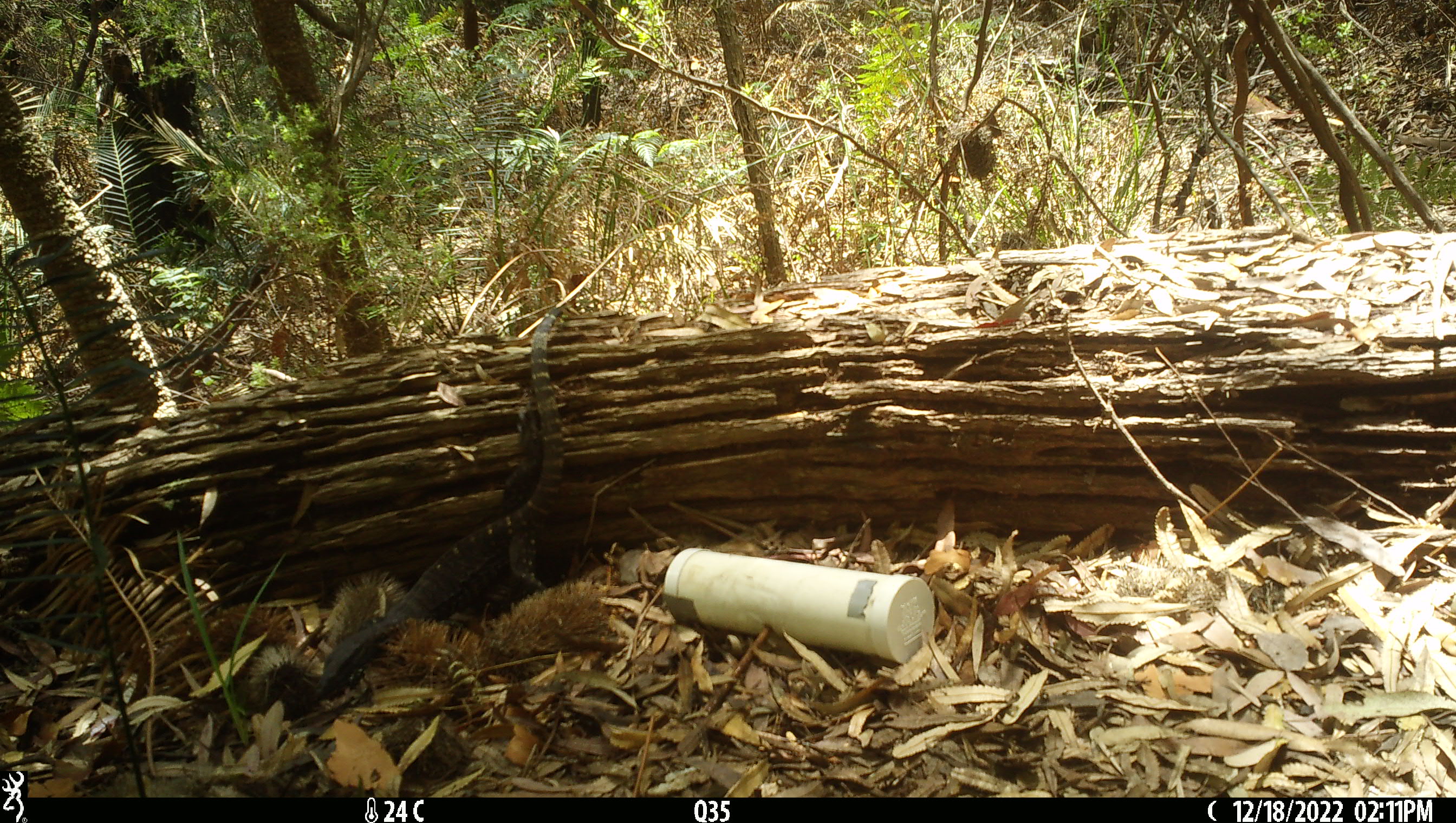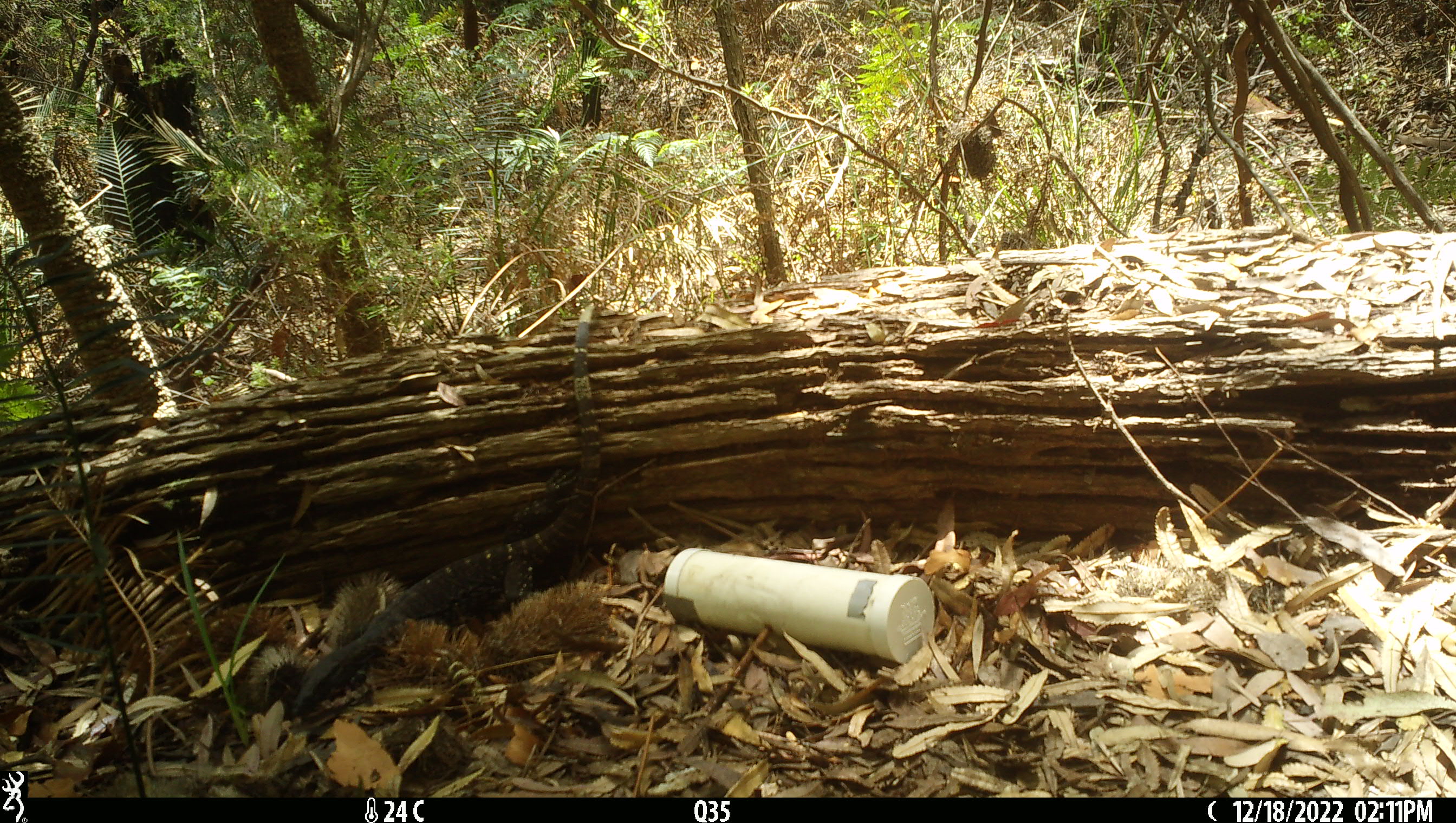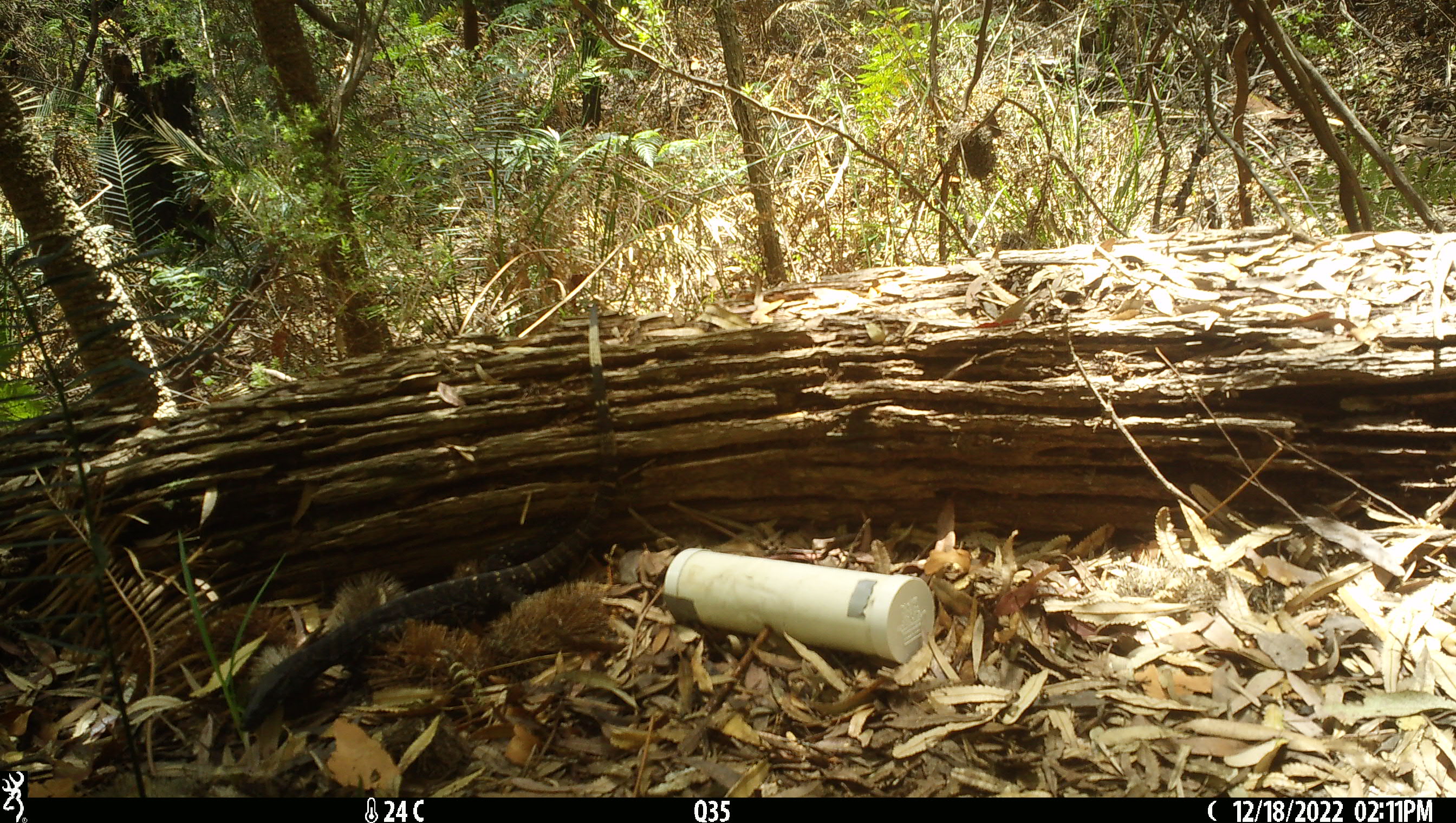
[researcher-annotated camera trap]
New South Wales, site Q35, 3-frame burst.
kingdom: Animalia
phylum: Chordata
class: Reptilia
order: Squamata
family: Varanidae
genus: Varanus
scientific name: Varanus varius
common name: lace monitor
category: goanna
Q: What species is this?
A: Goanna (lace monitor) (Varanus varius).